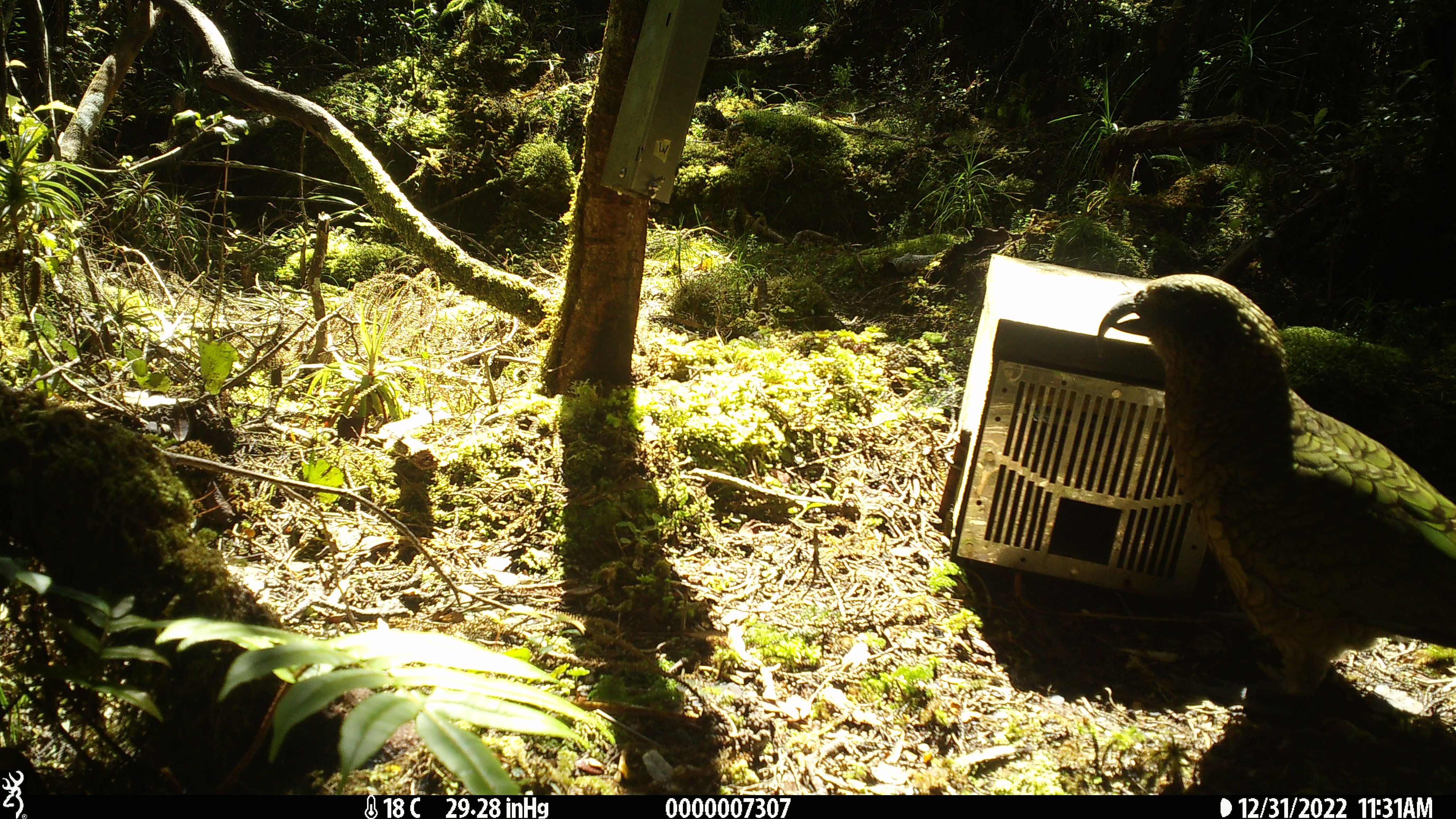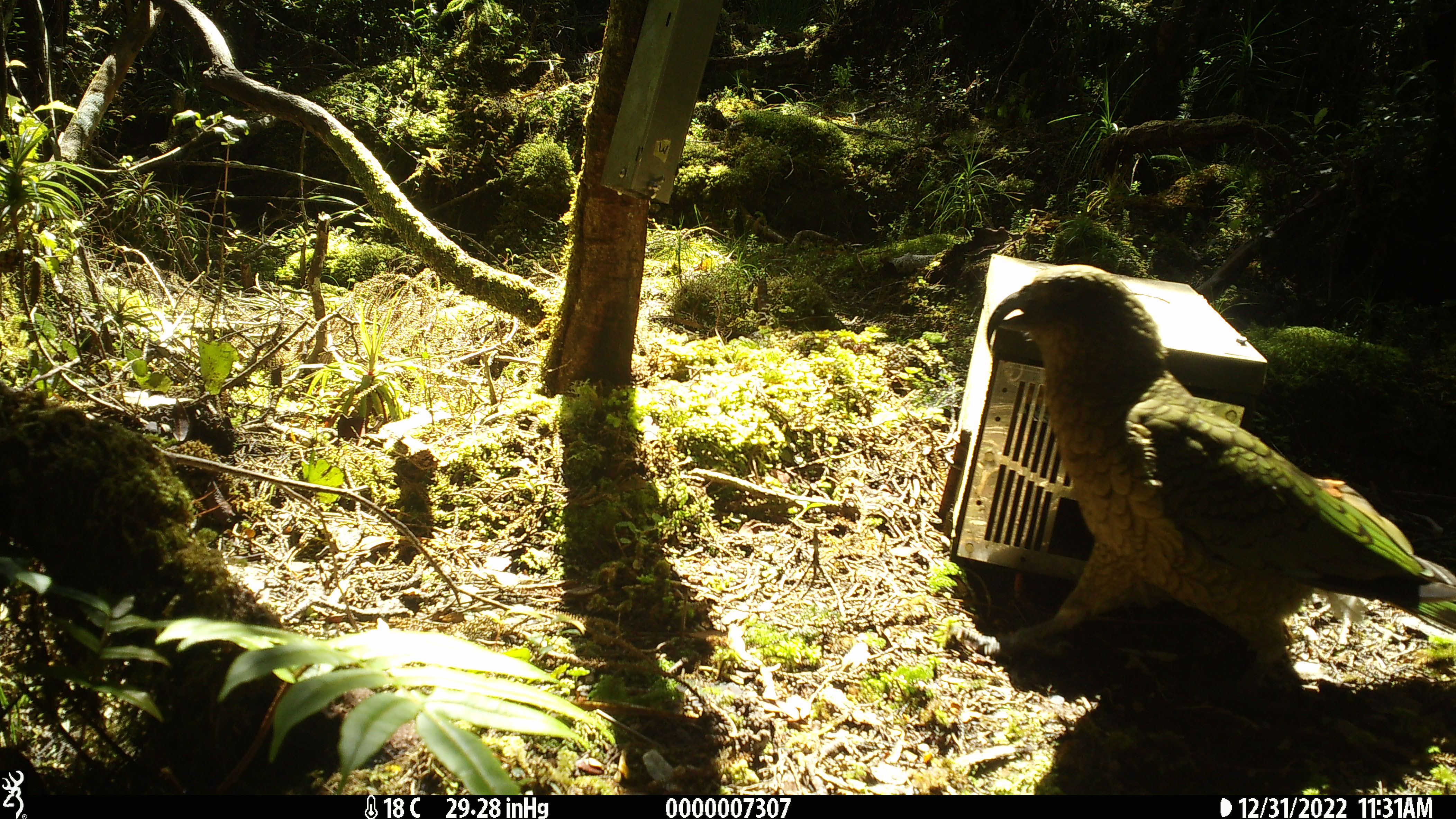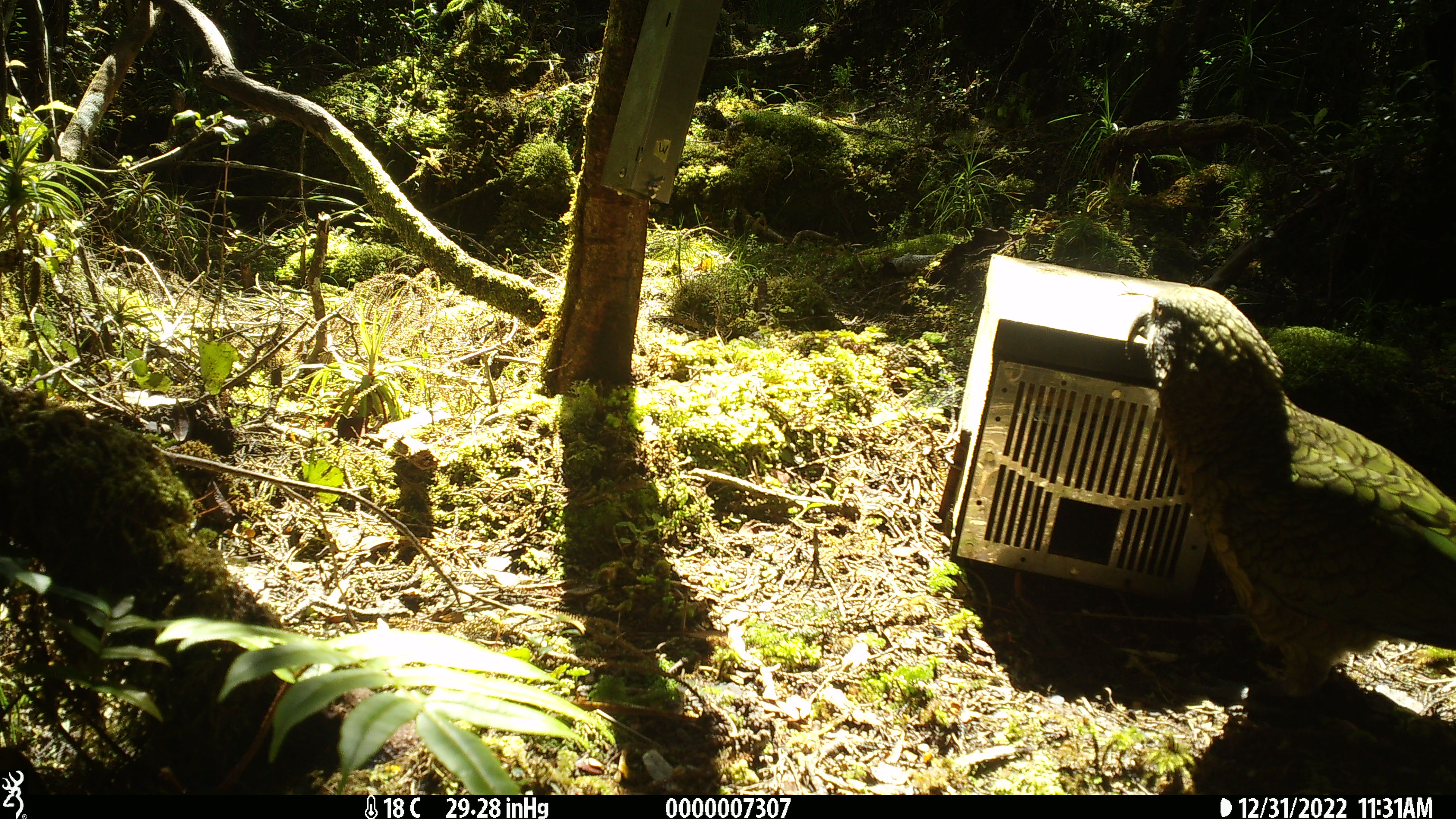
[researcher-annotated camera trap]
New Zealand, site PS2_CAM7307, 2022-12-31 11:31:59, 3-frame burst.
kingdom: Animalia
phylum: Chordata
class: Aves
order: Psittaciformes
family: Strigopidae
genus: Nestor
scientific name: Nestor notabilis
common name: kea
Kea (Nestor notabilis).